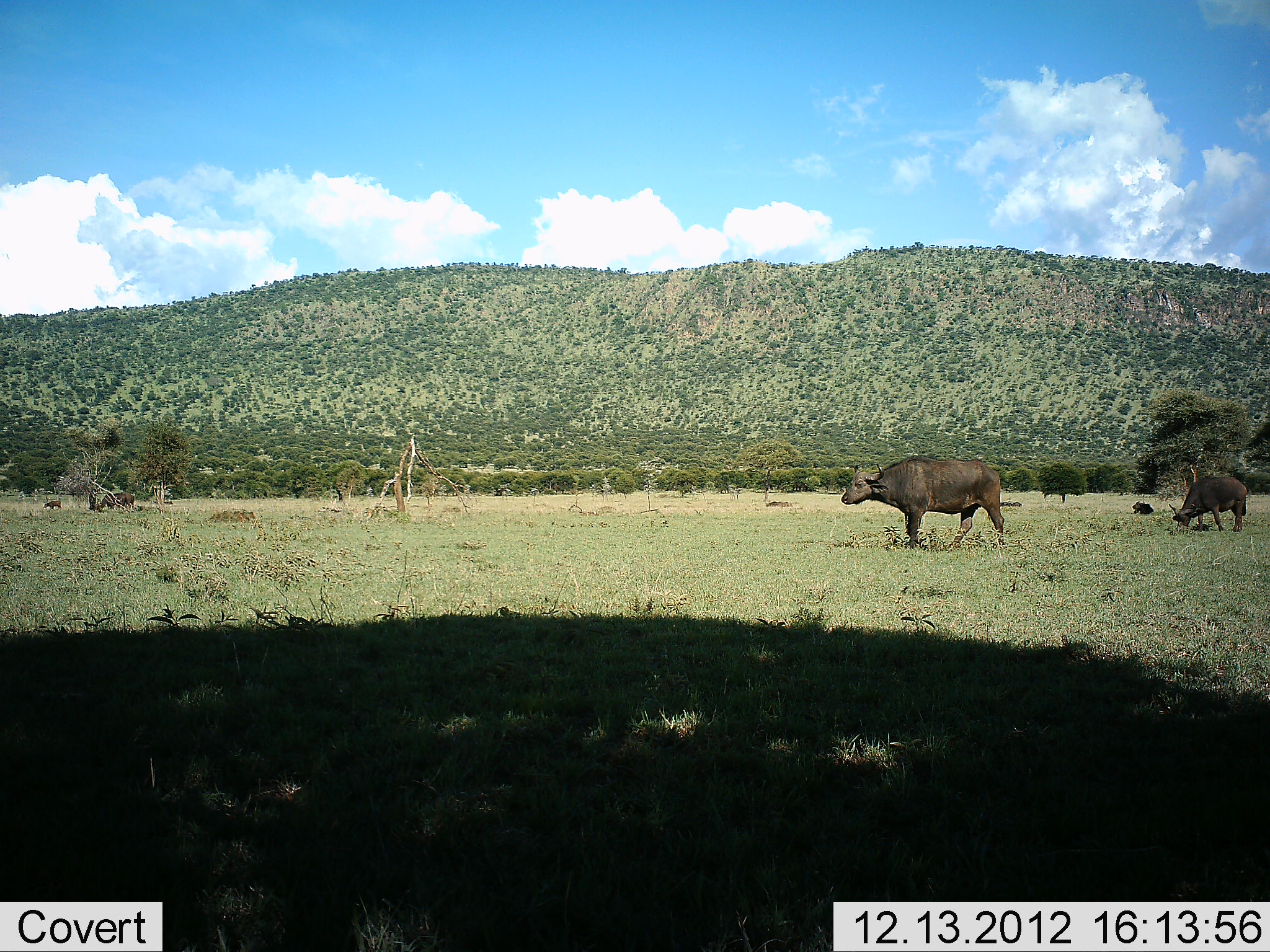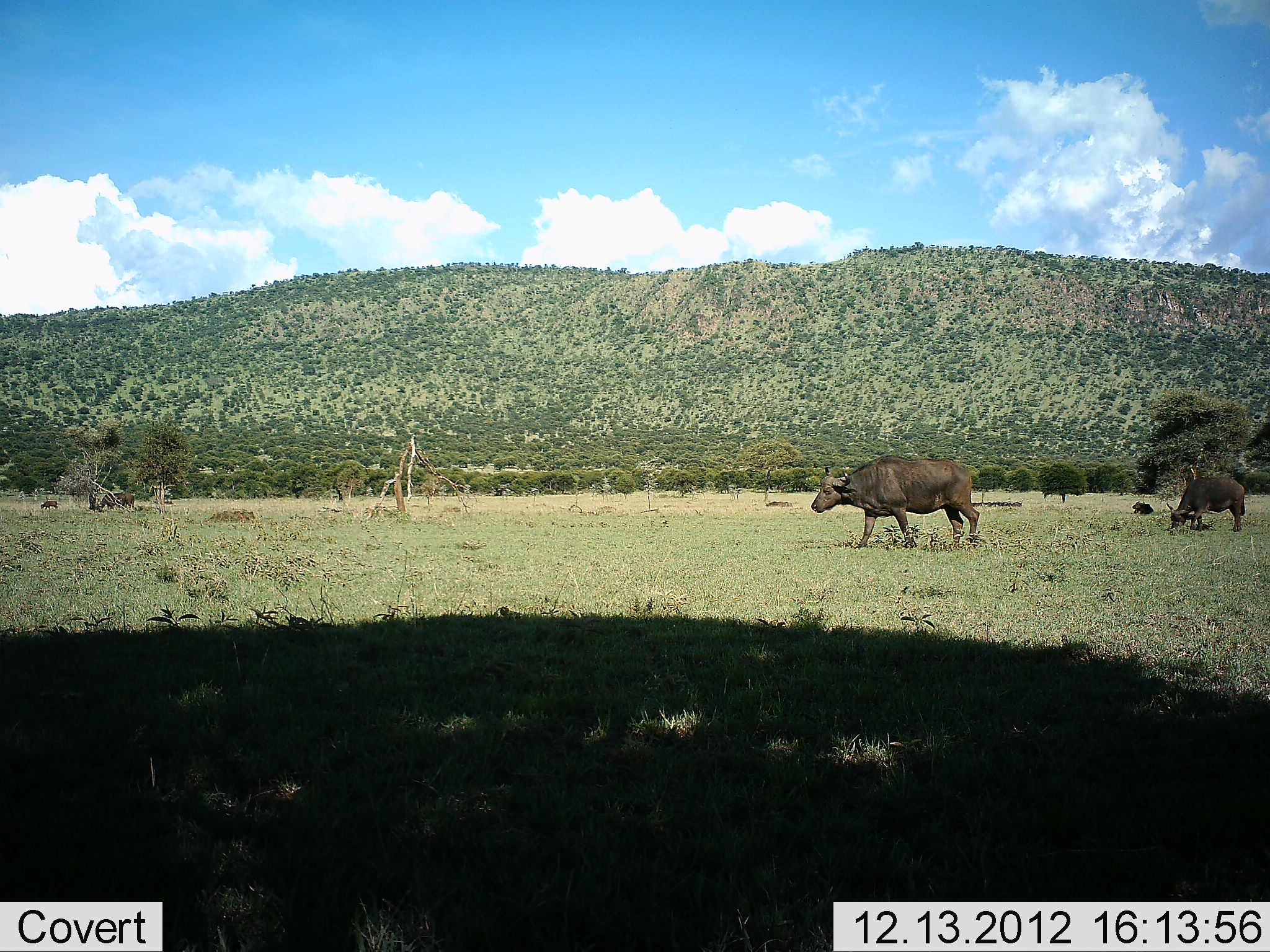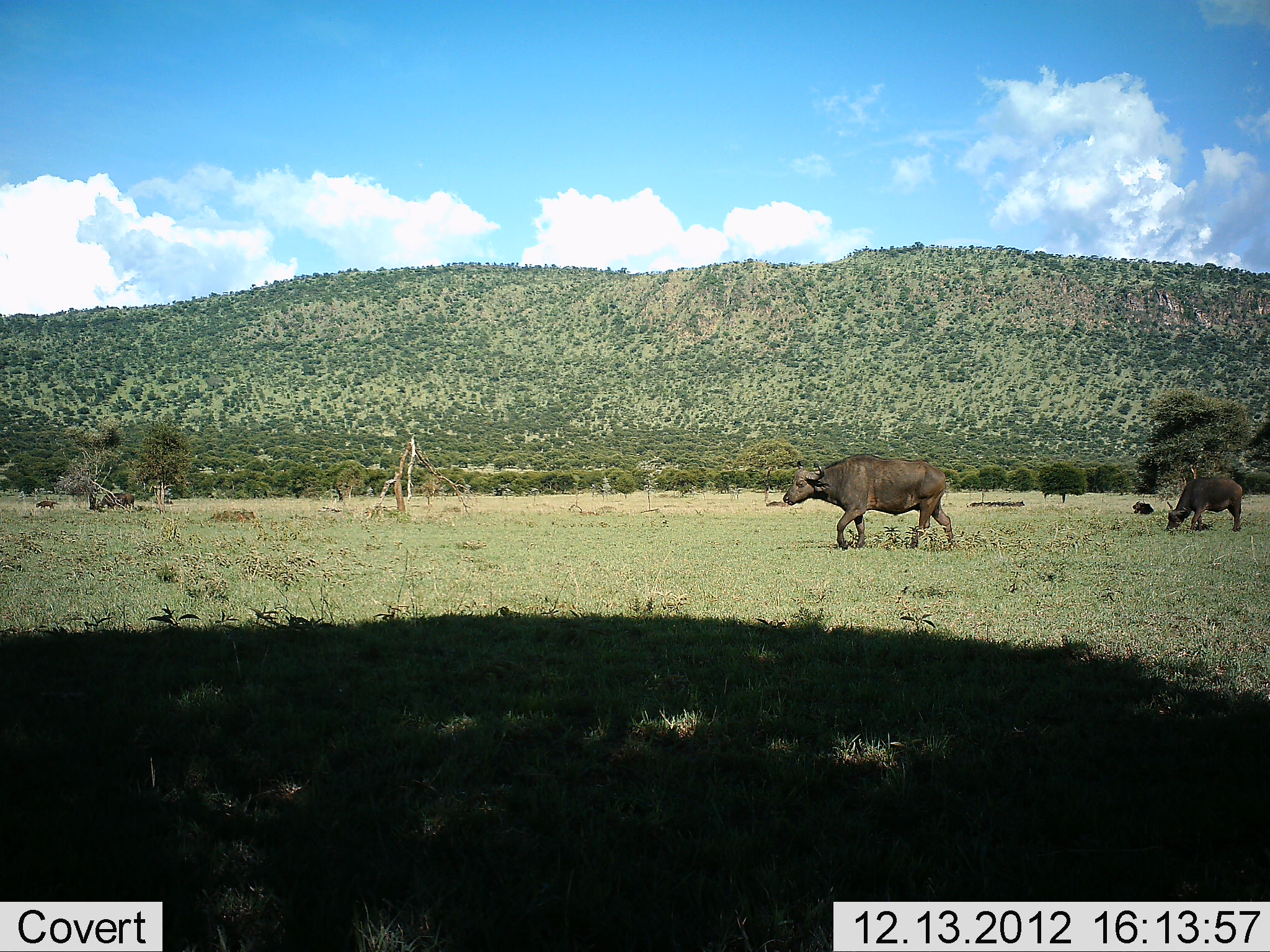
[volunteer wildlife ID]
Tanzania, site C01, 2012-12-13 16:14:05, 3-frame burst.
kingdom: Animalia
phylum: Chordata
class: Mammalia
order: Artiodactyla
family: Bovidae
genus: Syncerus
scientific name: Syncerus caffer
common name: cape buffalo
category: buffalo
Buffalo (cape buffalo) (Syncerus caffer), count 3. Behavior (volunteer vote fractions): standing 36%, resting 14%, moving 93%, interacting 0%. Young present (vote fraction): 0%. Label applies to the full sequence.